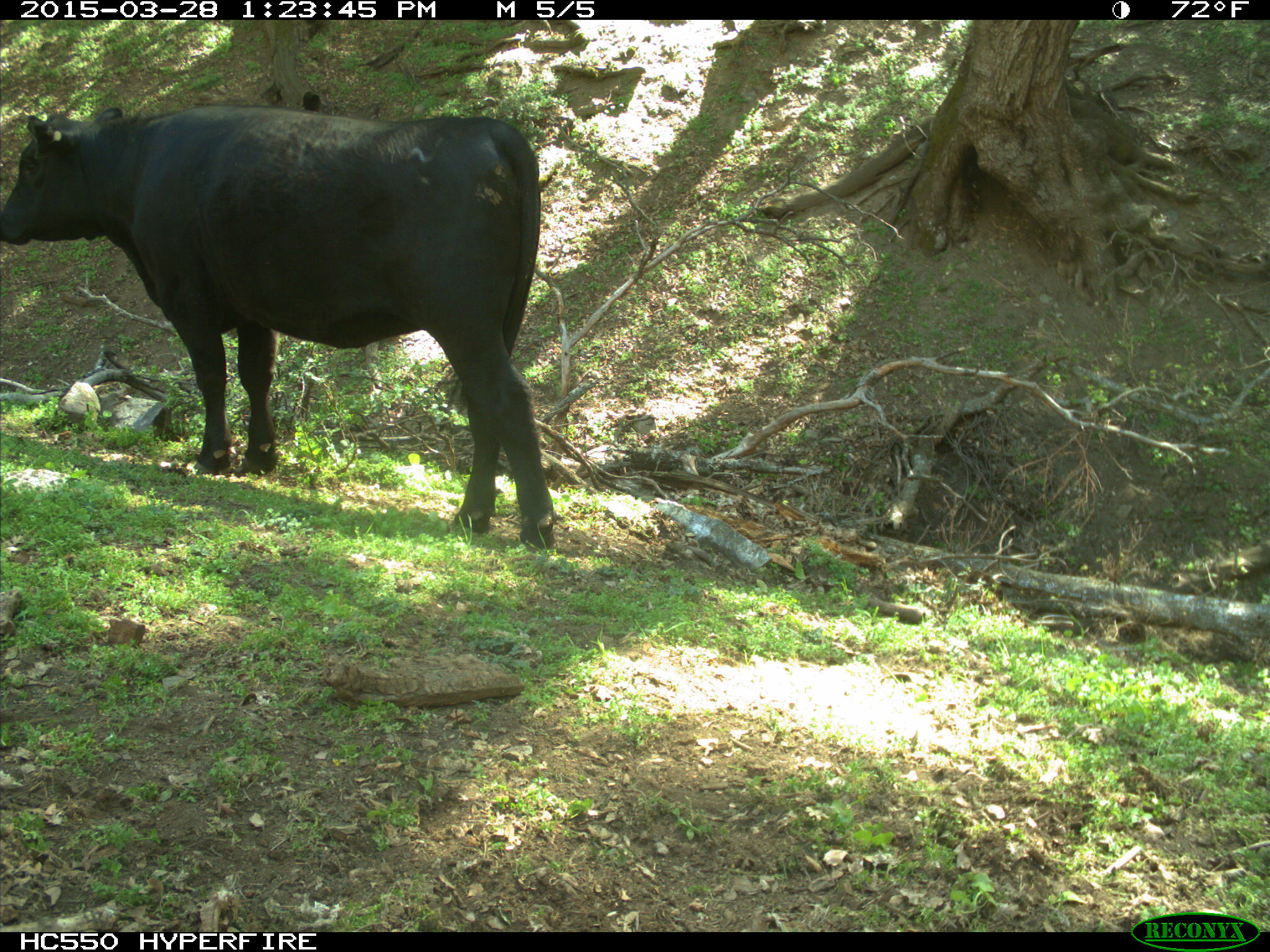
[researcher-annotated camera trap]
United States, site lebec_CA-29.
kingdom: Animalia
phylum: Chordata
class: Mammalia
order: Artiodactyla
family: Bovidae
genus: Bos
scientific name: Bos taurus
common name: domestic cow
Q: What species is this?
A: Bos taurus (domestic cow).